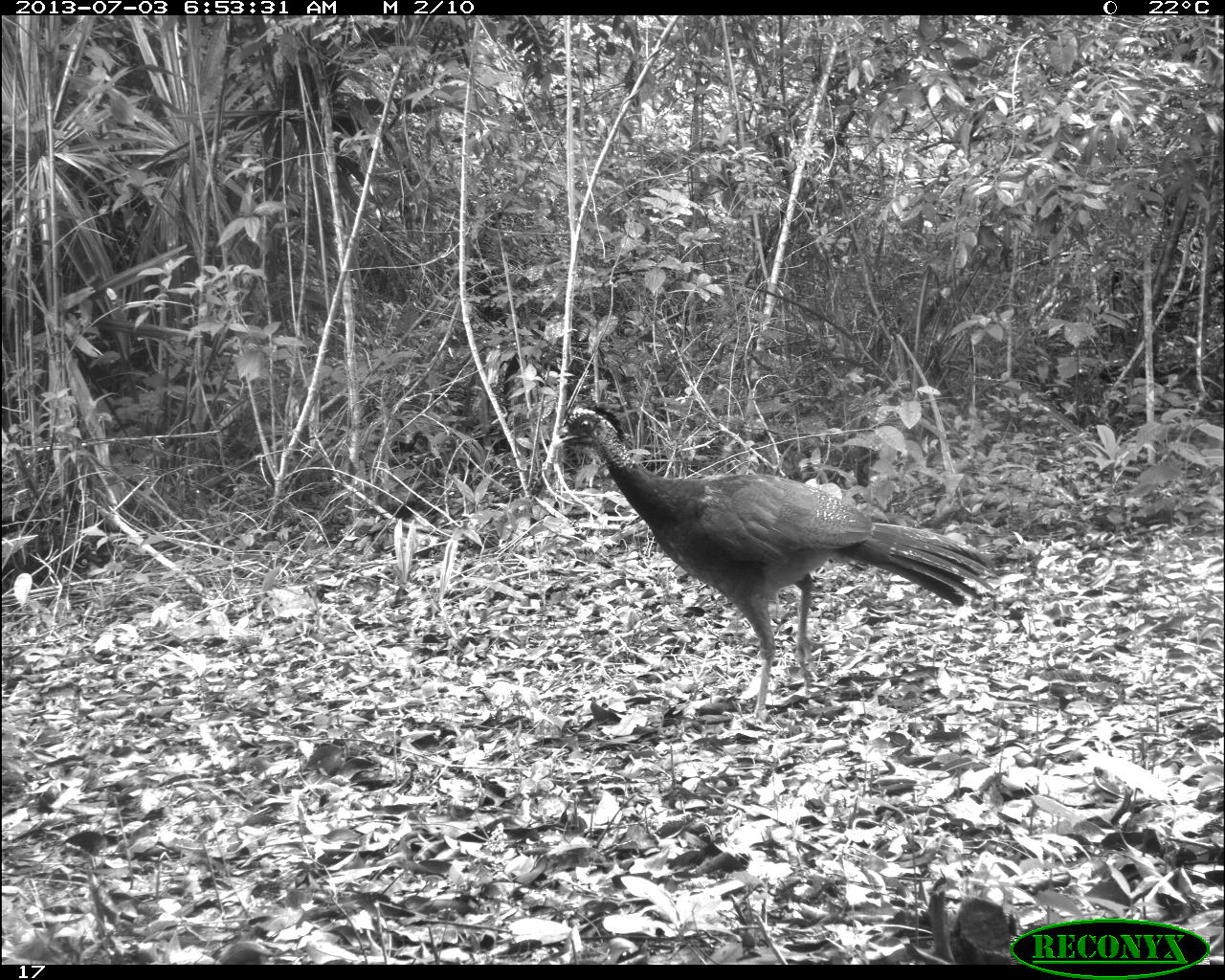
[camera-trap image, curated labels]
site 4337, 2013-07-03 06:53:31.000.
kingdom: Animalia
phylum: Chordata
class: Aves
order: Galliformes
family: Cracidae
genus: Crax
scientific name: Crax rubra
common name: great curassow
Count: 1.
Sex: female.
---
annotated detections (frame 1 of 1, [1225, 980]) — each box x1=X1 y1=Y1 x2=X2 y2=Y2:
crax rubra: x1=550 y1=399 x2=996 y2=720